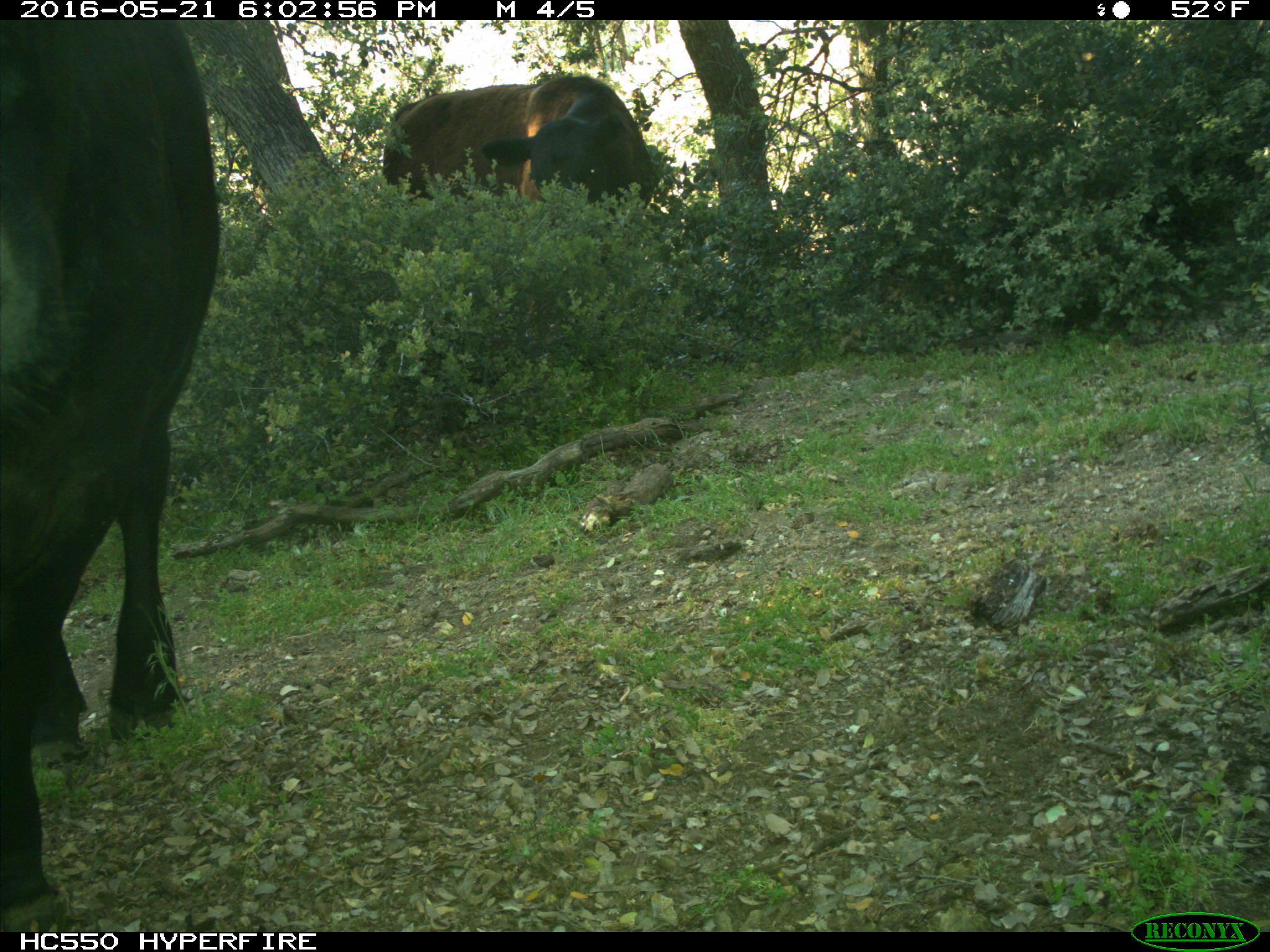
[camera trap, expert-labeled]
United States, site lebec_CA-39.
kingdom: Animalia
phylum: Chordata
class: Mammalia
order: Artiodactyla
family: Bovidae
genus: Bos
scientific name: Bos taurus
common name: domestic cow